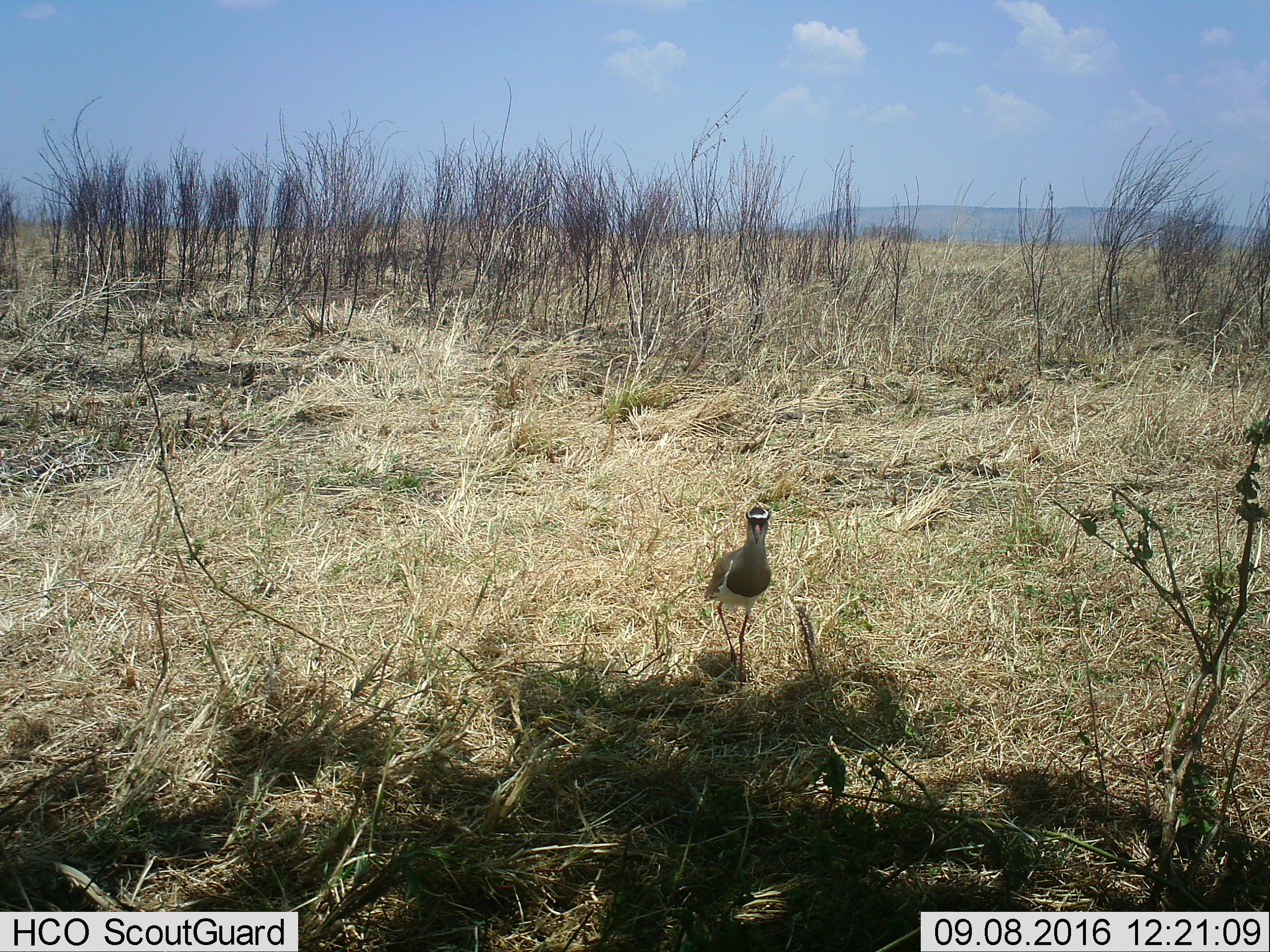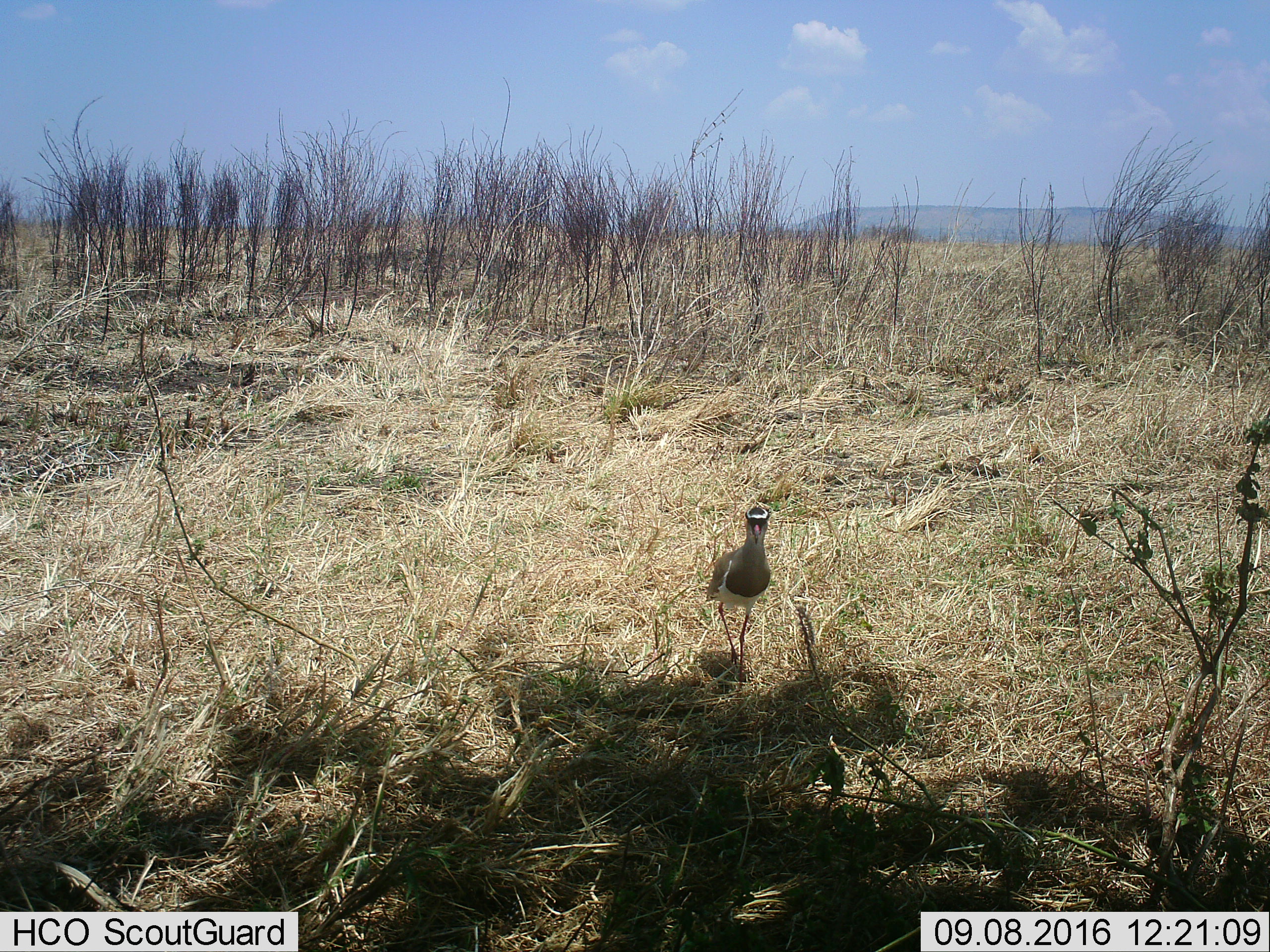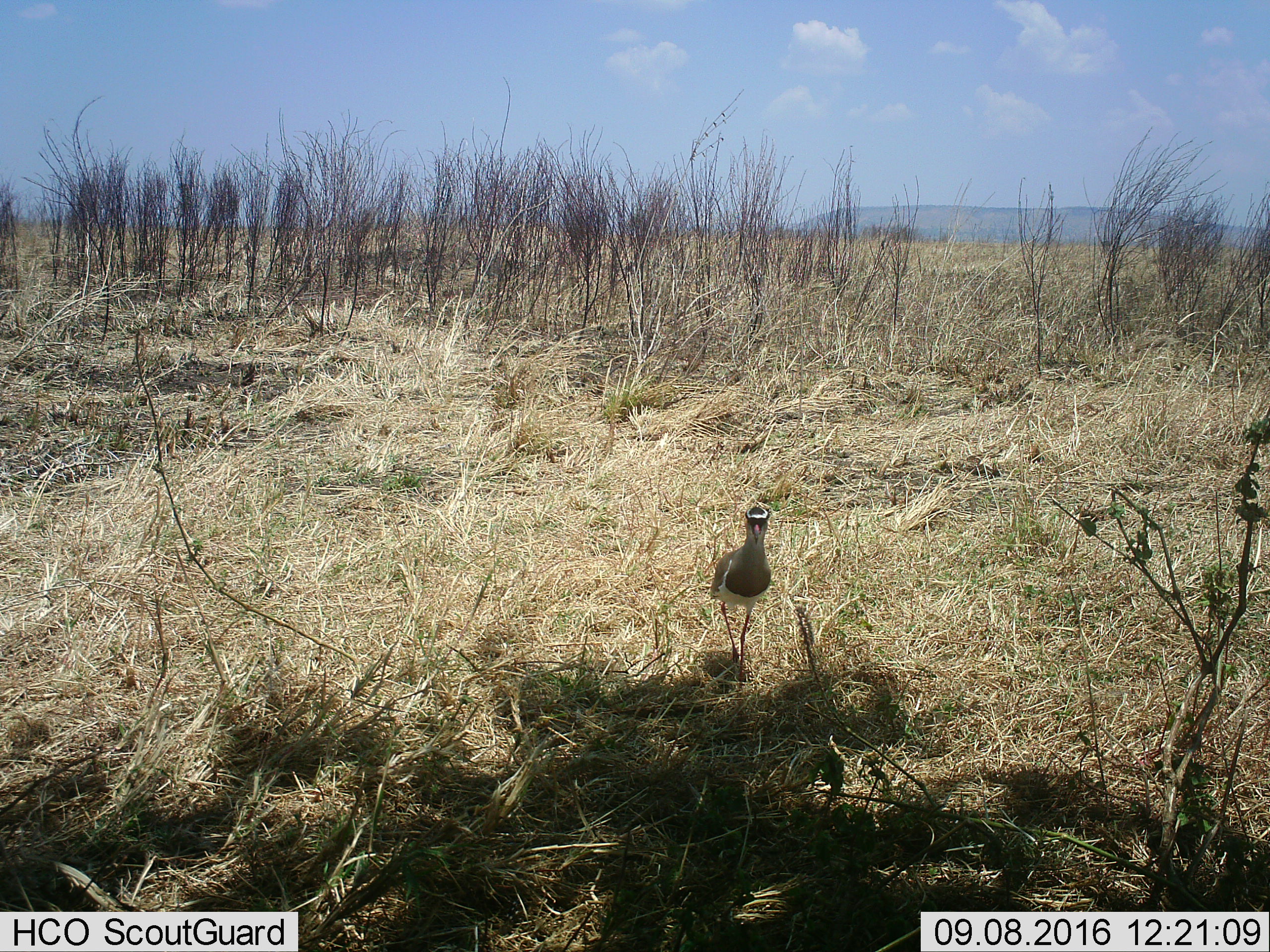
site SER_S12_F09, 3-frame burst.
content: unidentified animal